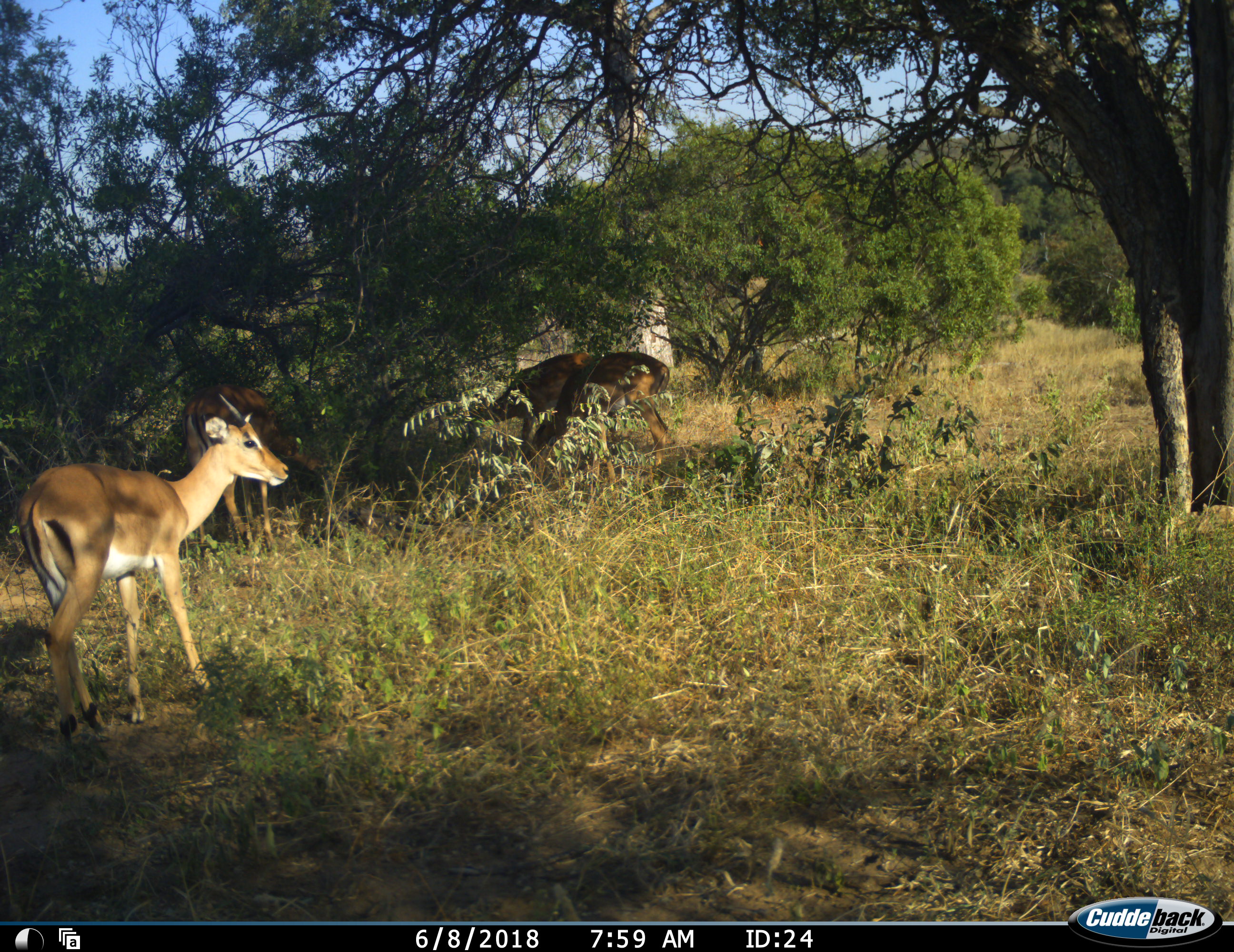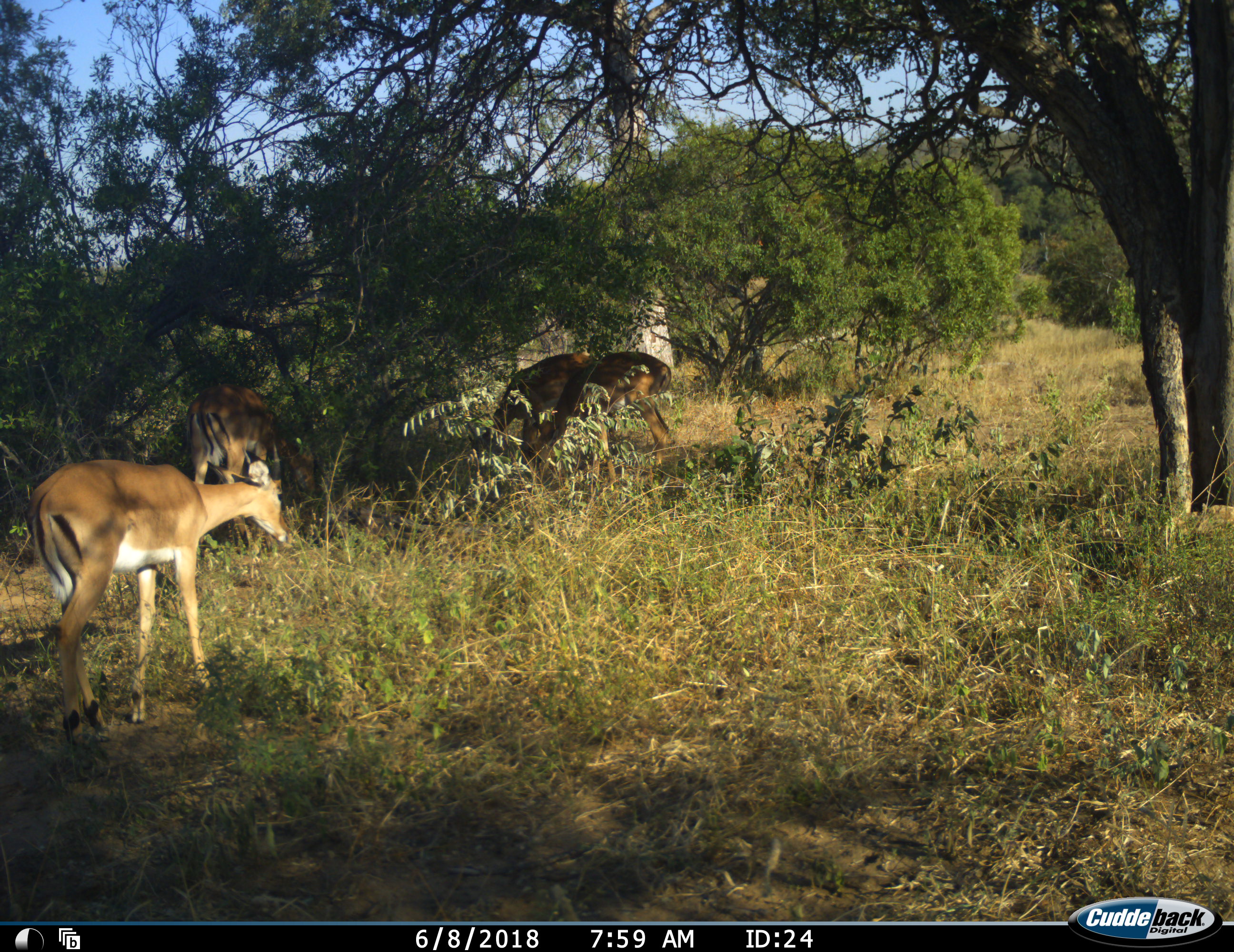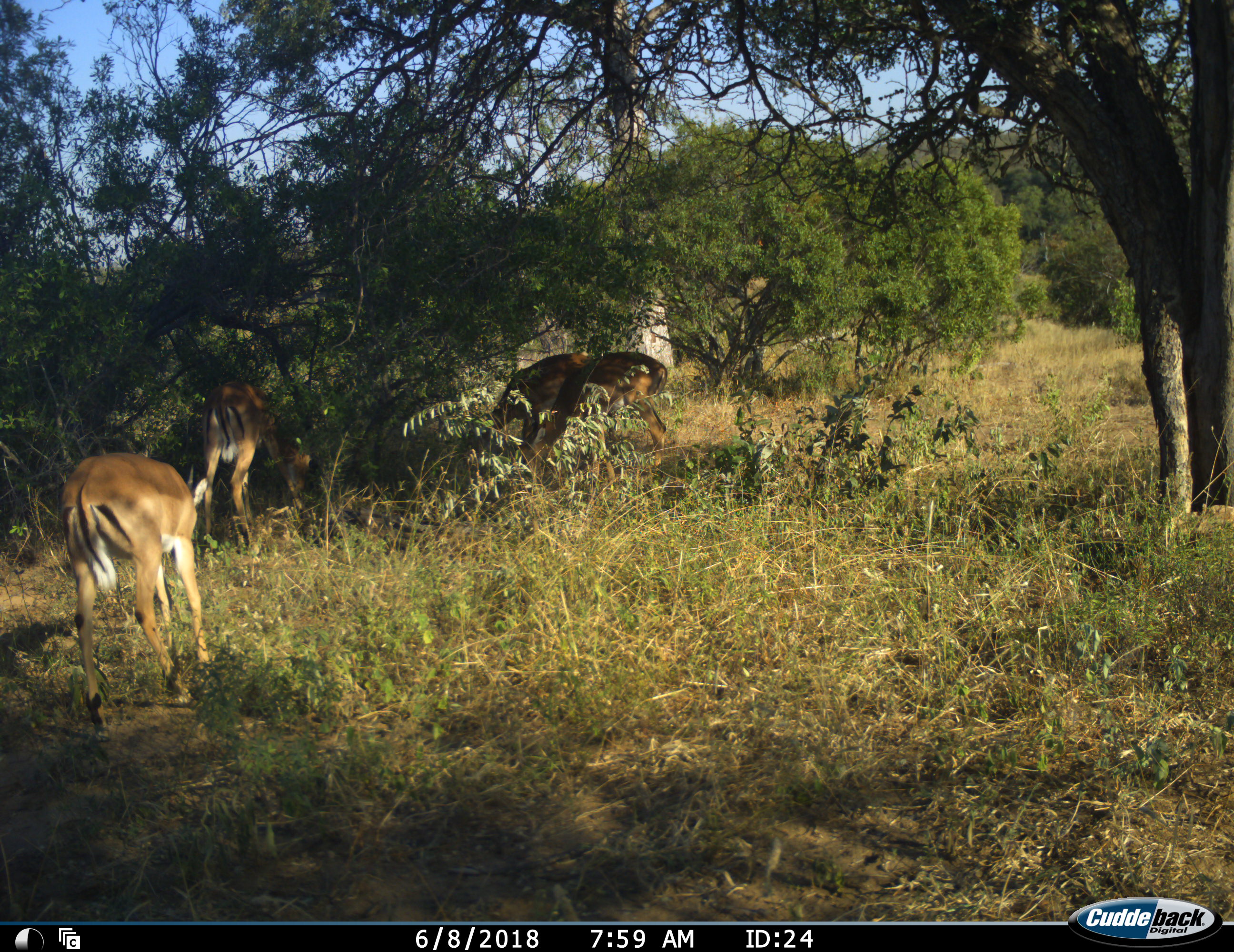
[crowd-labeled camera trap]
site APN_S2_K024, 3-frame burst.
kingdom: Animalia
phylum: Chordata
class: Mammalia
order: Artiodactyla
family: Bovidae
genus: Aepyceros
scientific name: Aepyceros melampus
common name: impala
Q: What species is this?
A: Impala (Aepyceros melampus).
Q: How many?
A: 3.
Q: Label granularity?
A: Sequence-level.